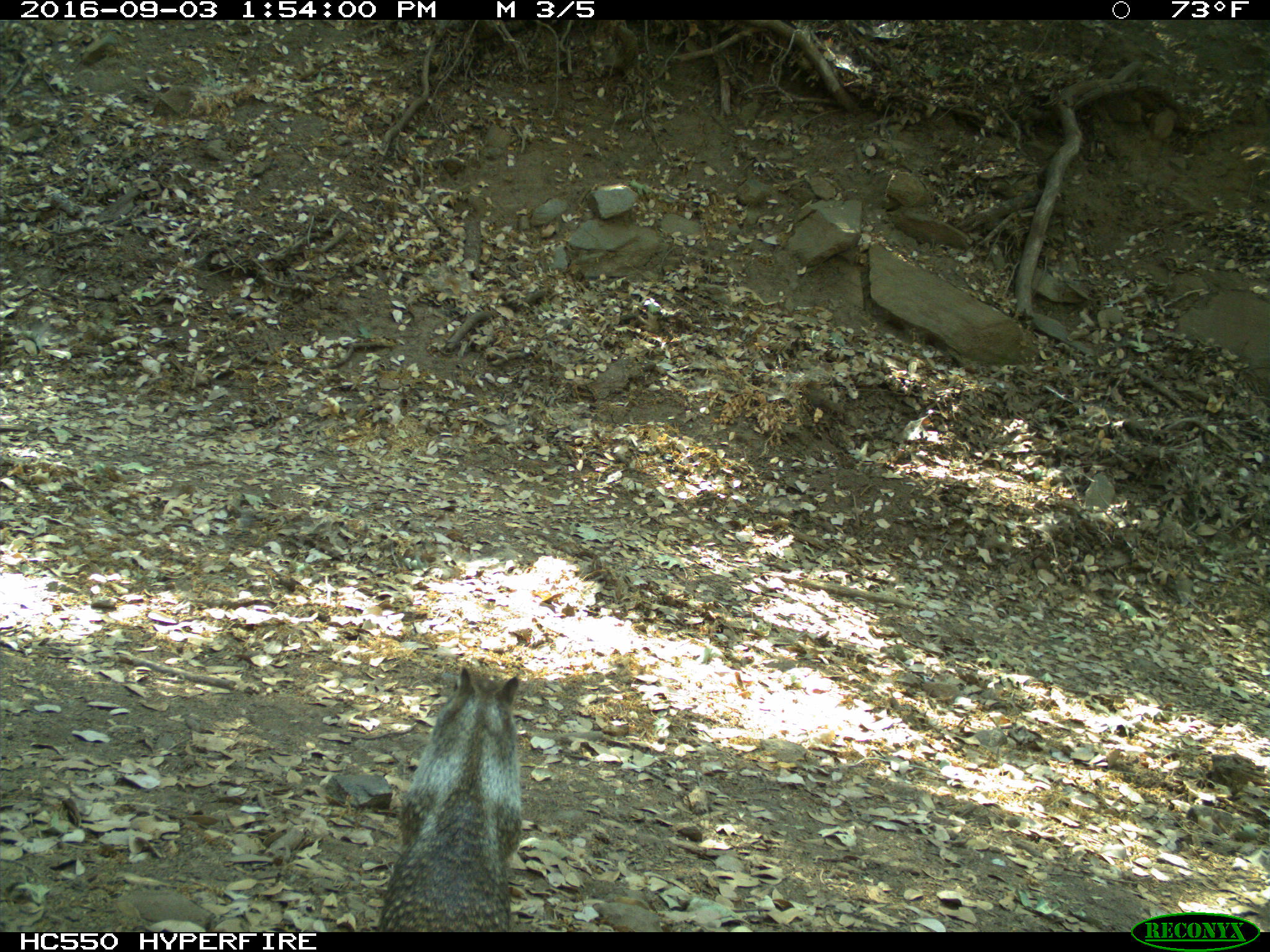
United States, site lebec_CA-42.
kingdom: Animalia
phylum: Chordata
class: Mammalia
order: Rodentia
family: Sciuridae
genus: Otospermophilus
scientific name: Otospermophilus beecheyi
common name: california ground squirrel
Otospermophilus beecheyi (california ground squirrel).